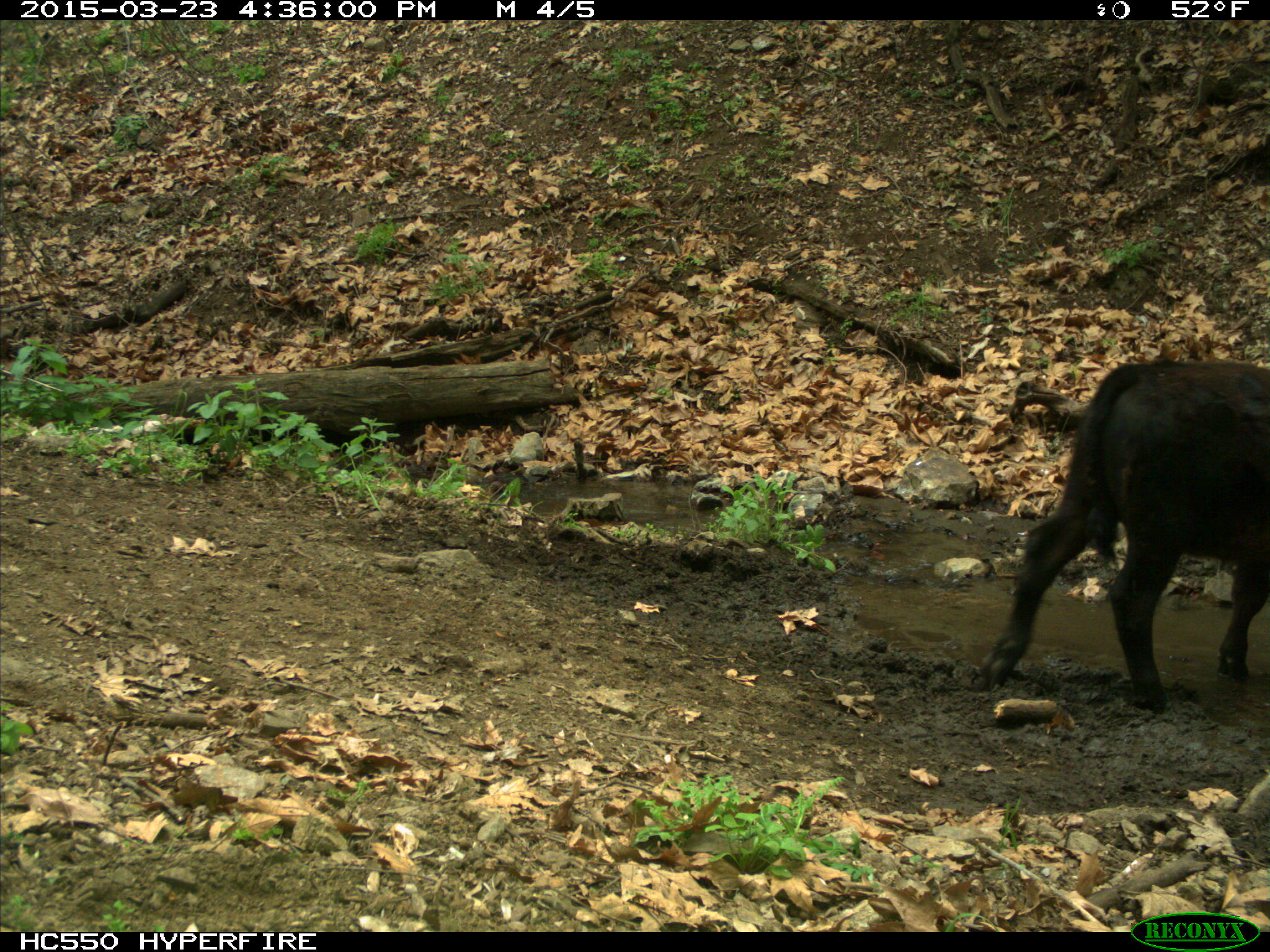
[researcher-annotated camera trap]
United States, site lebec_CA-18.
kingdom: Animalia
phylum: Chordata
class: Mammalia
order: Artiodactyla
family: Bovidae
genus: Bos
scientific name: Bos taurus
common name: domestic cow